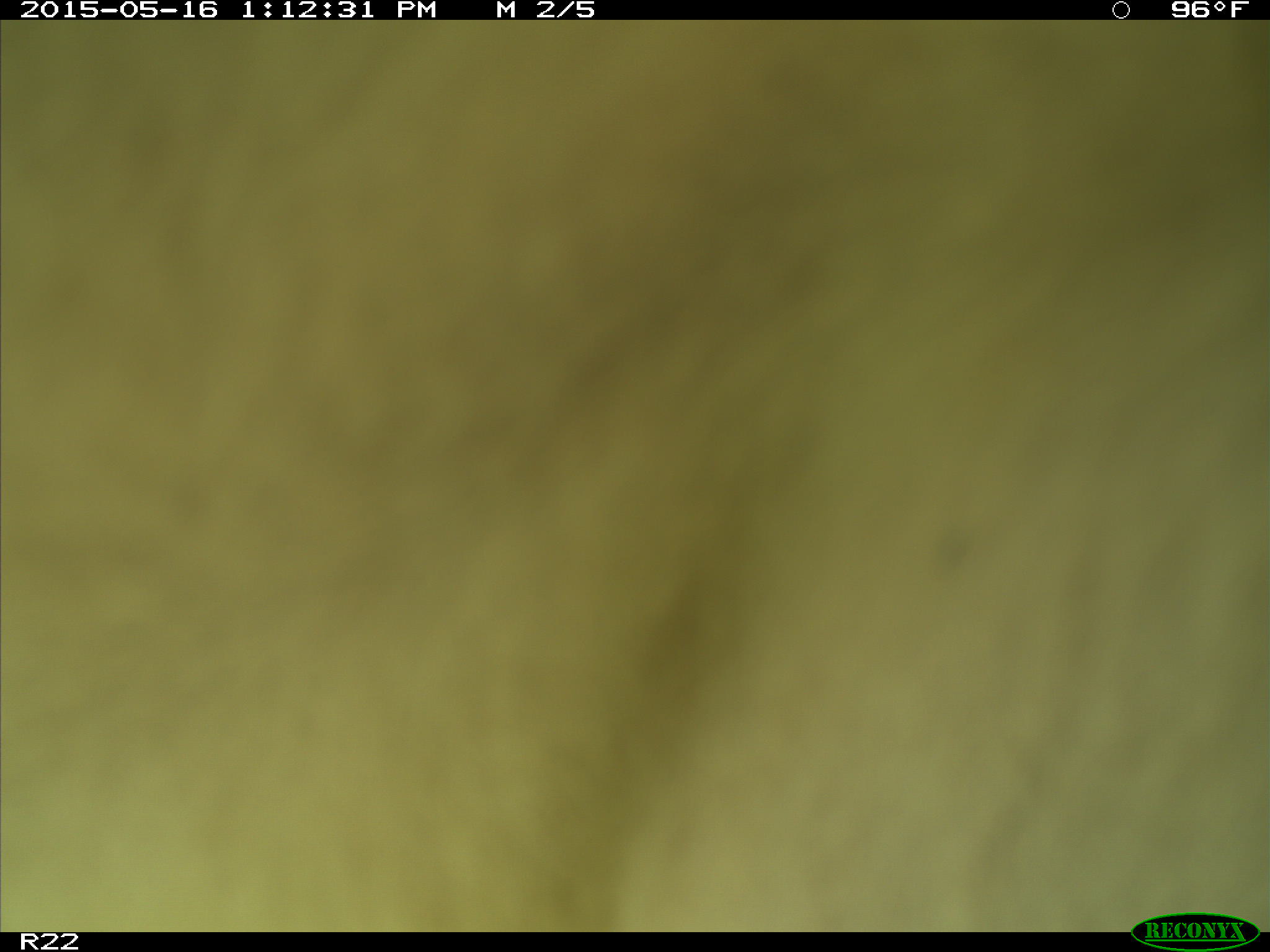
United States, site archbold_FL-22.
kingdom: Animalia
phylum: Chordata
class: Mammalia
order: Artiodactyla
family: Bovidae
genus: Bos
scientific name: Bos taurus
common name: domestic cow